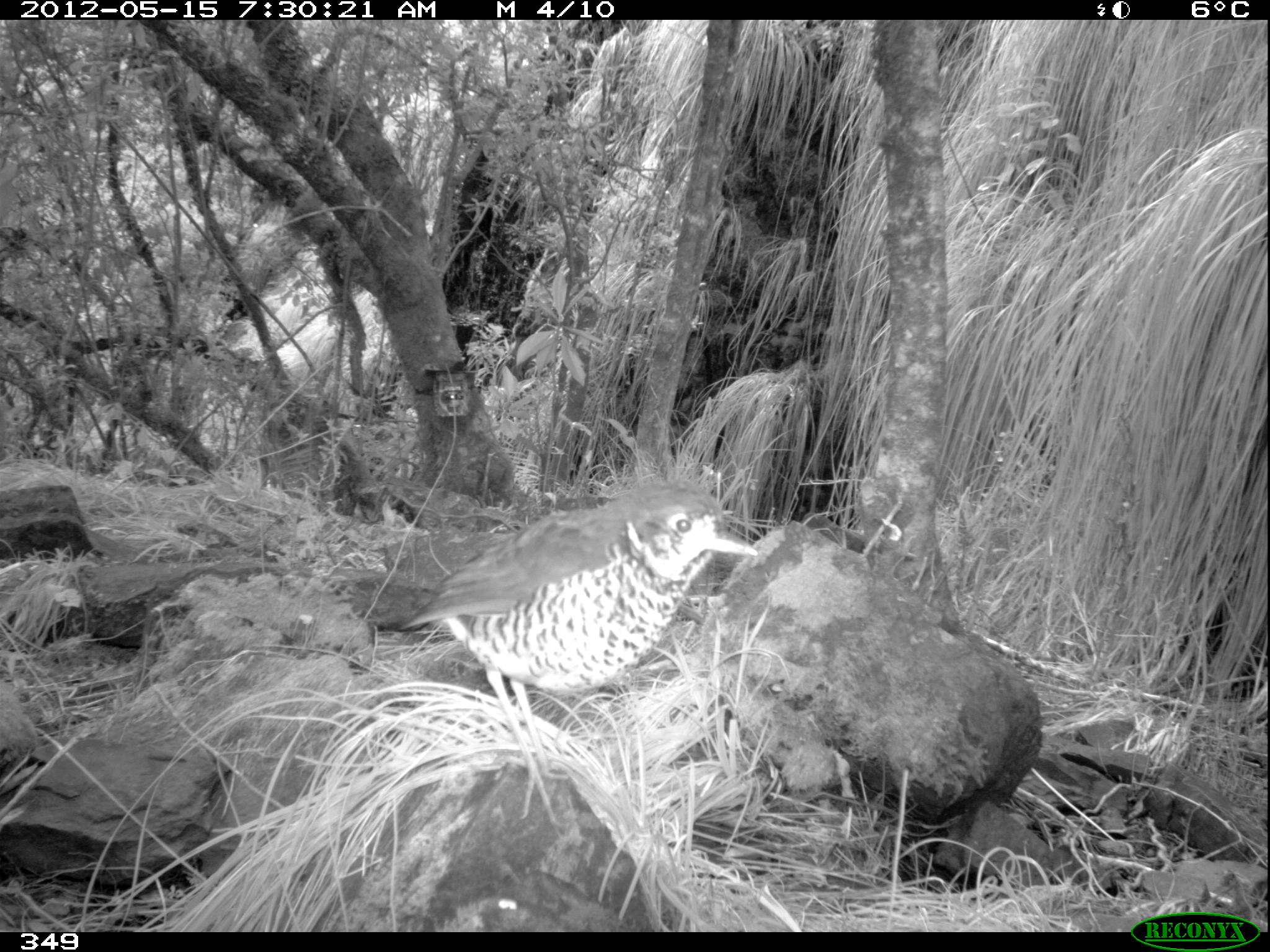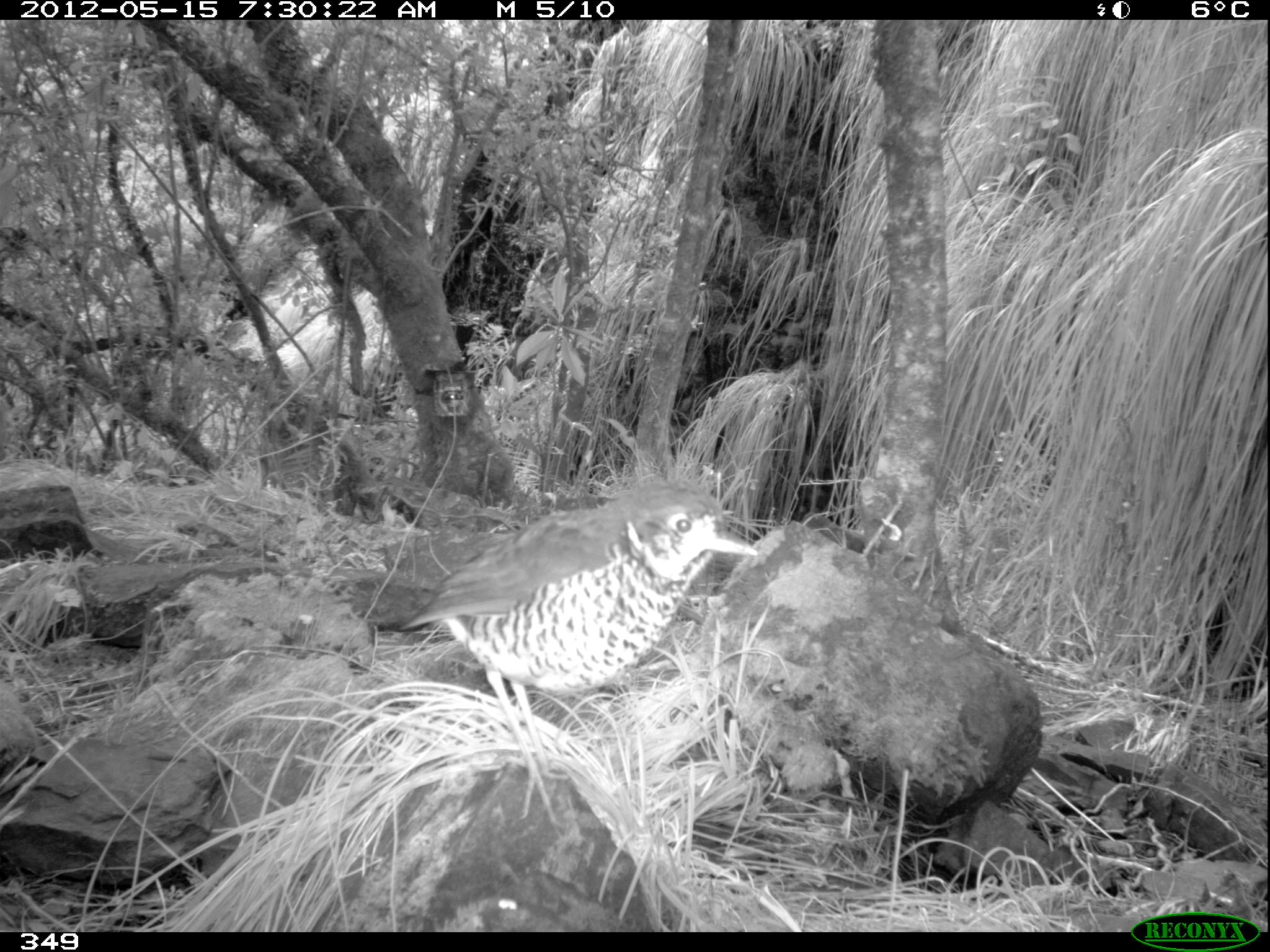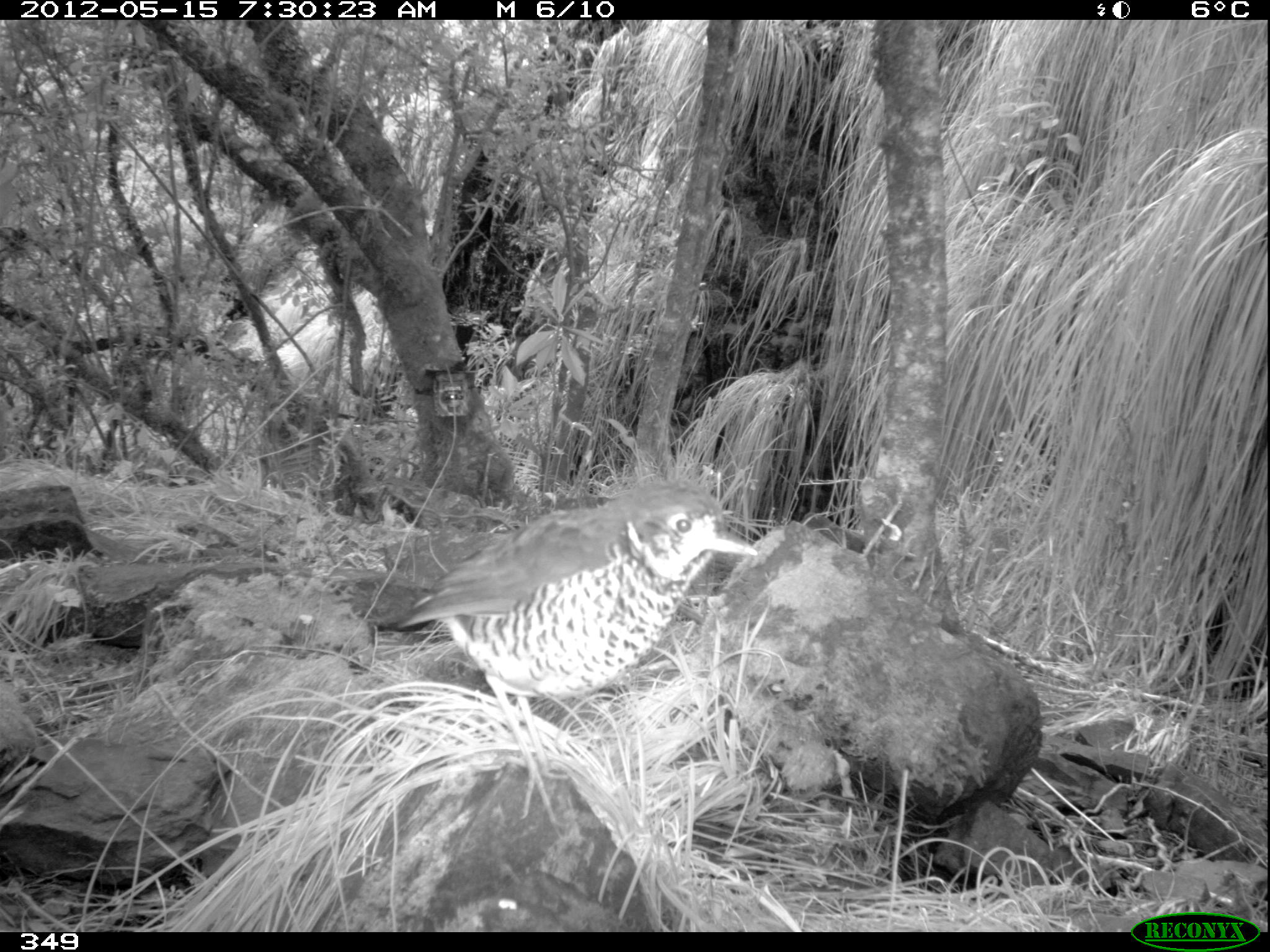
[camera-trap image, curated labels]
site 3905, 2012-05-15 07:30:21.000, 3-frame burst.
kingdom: Animalia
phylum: Chordata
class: Aves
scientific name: Aves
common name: bird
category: unknown bird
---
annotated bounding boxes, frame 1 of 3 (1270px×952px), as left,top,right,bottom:
unknown bird: 397,474,761,829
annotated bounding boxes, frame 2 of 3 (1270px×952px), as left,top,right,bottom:
unknown bird: 400,479,759,826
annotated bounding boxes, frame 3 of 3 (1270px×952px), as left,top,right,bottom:
unknown bird: 395,475,761,825